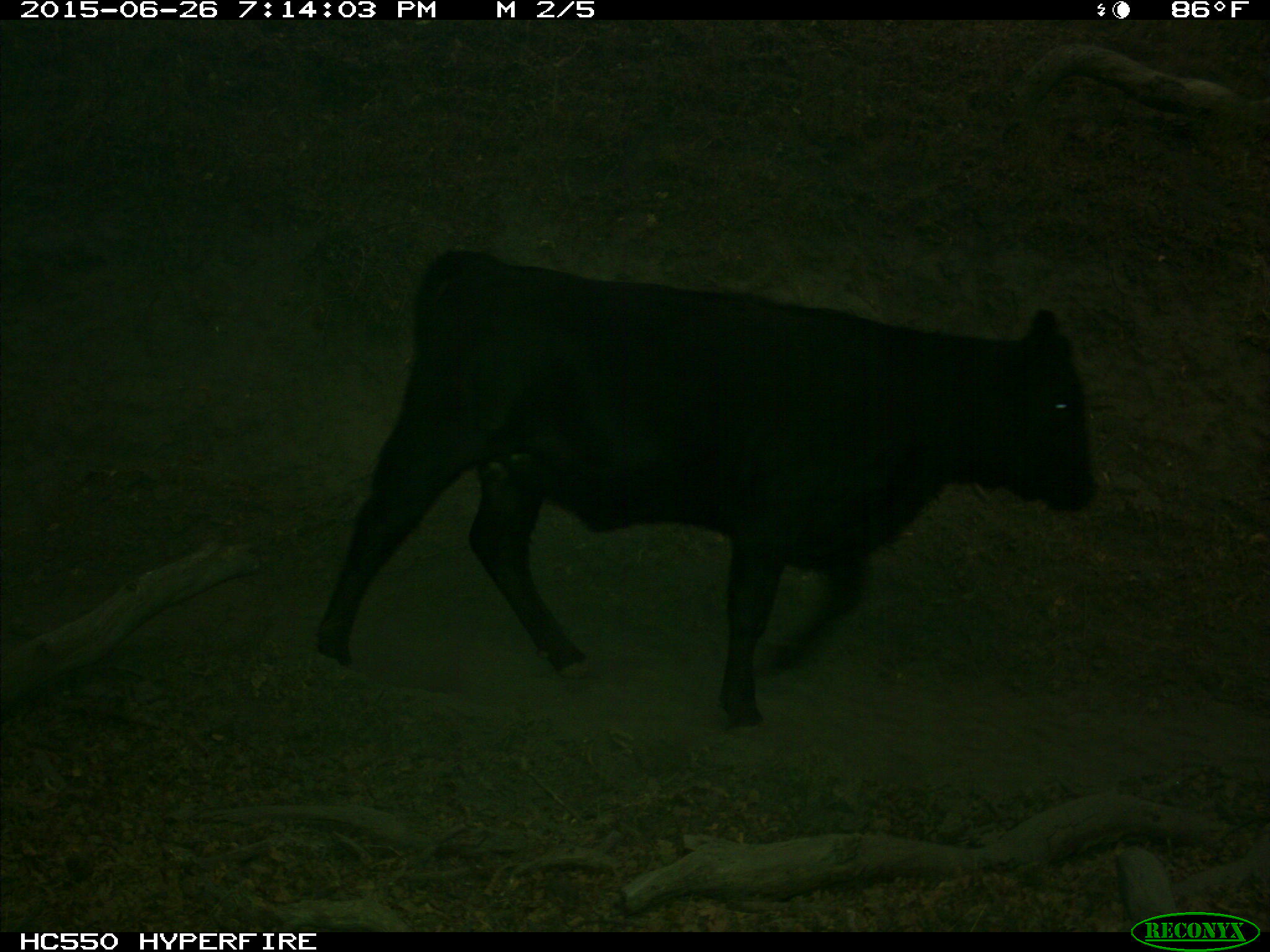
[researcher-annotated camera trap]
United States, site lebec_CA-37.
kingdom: Animalia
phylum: Chordata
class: Mammalia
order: Artiodactyla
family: Bovidae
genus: Bos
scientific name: Bos taurus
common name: domestic cow